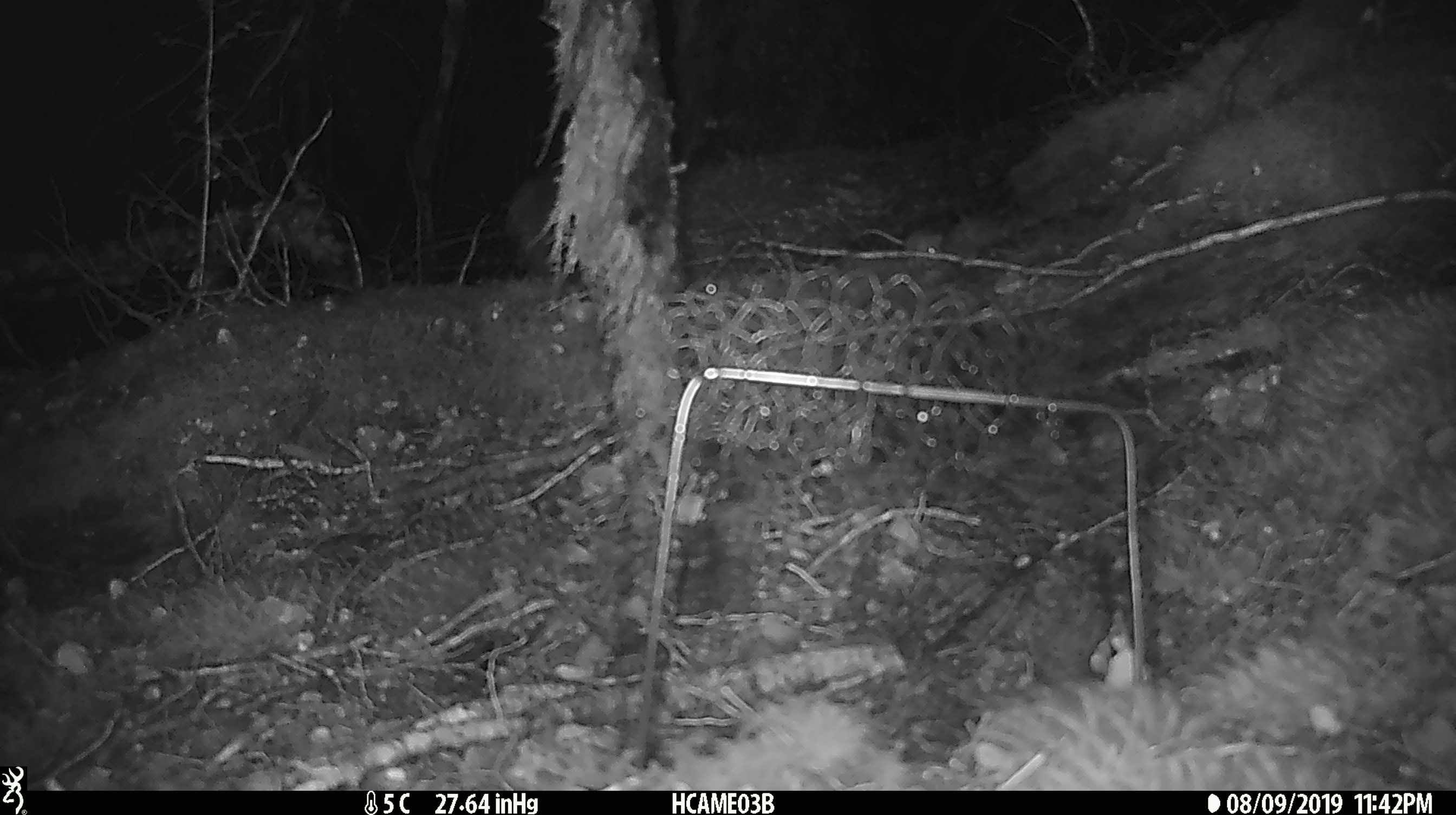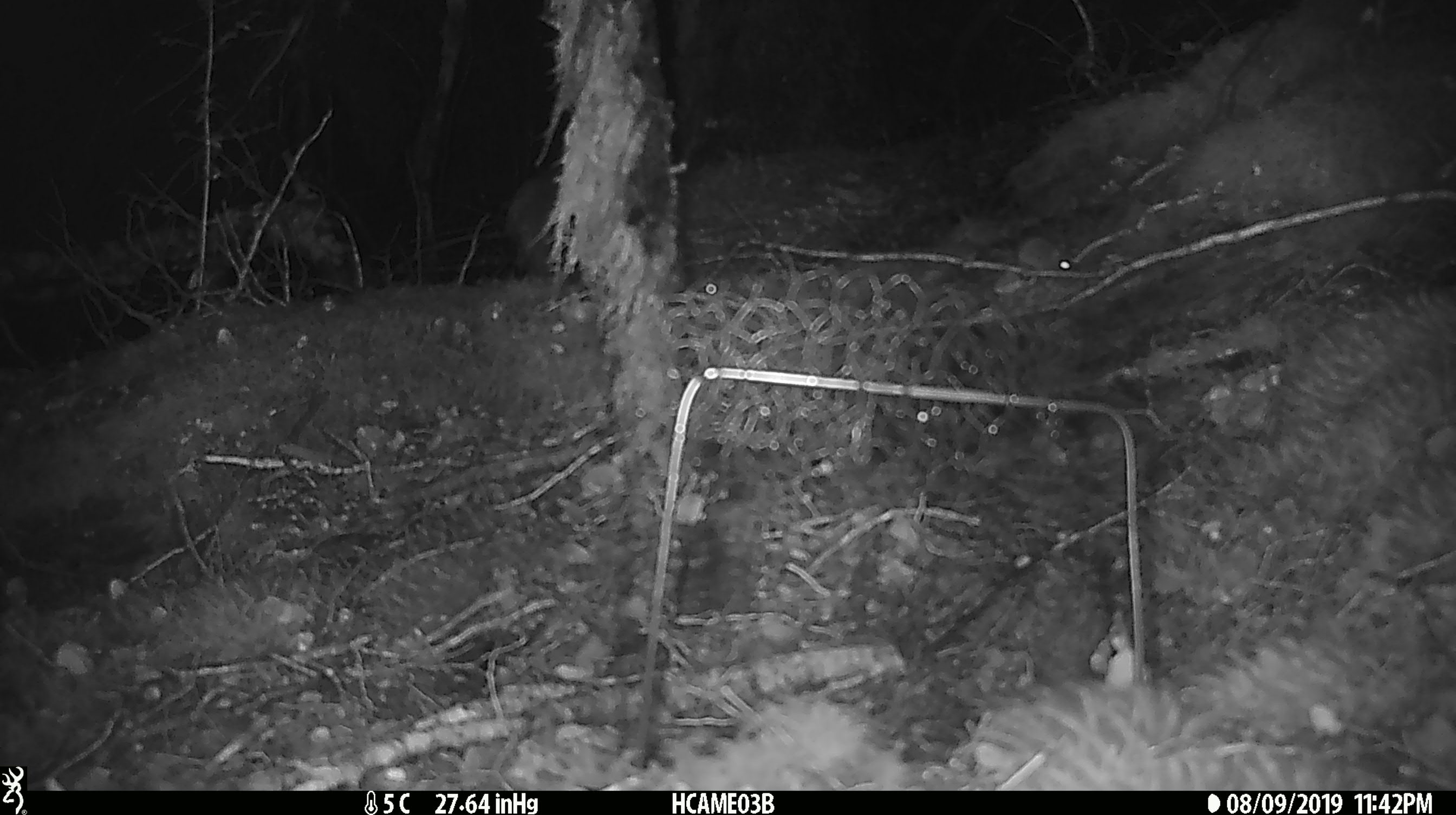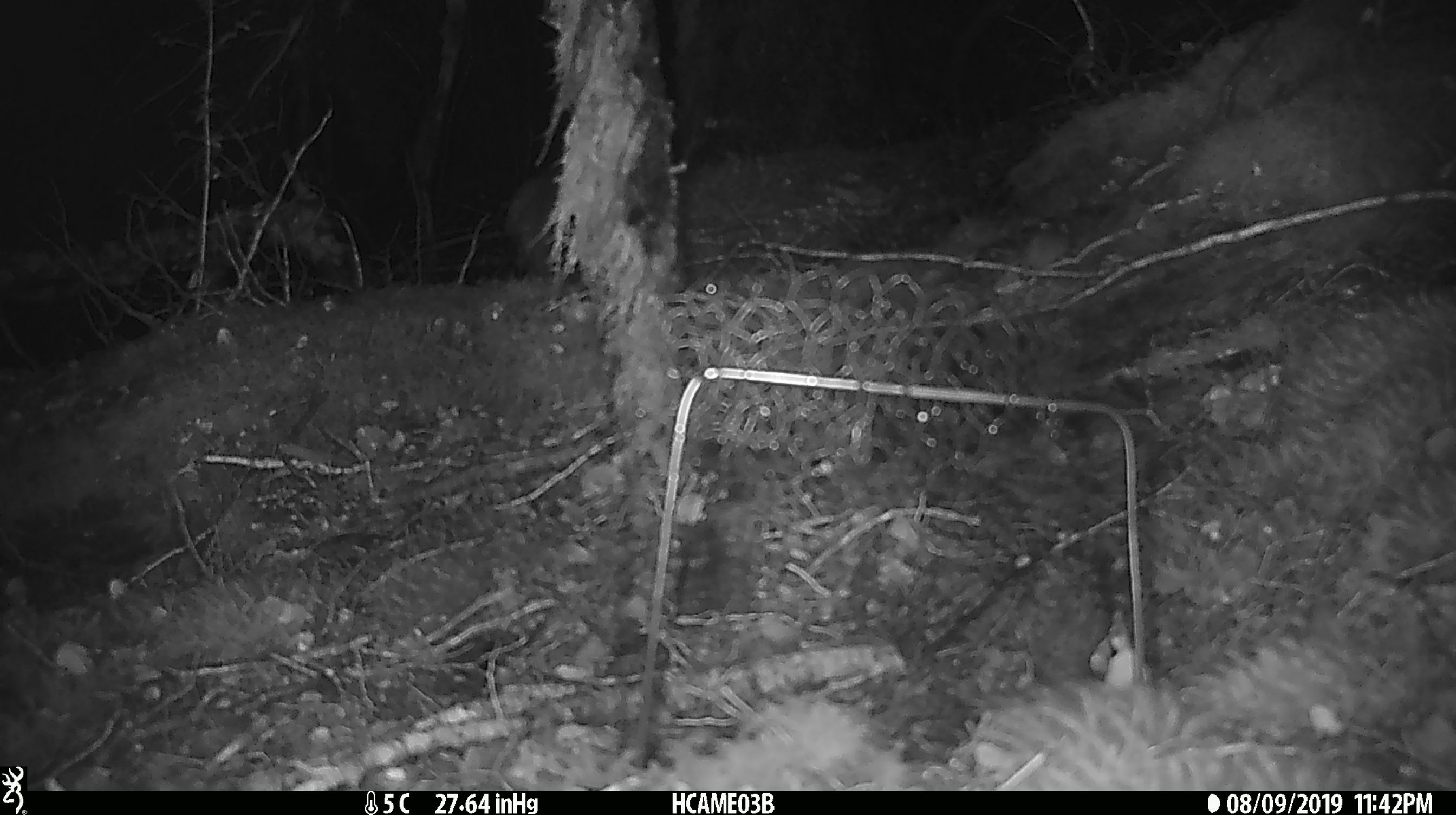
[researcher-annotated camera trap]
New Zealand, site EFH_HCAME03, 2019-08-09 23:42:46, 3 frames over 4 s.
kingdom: Animalia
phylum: Chordata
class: Mammalia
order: Rodentia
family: Muridae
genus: Mus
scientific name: Mus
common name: mouse